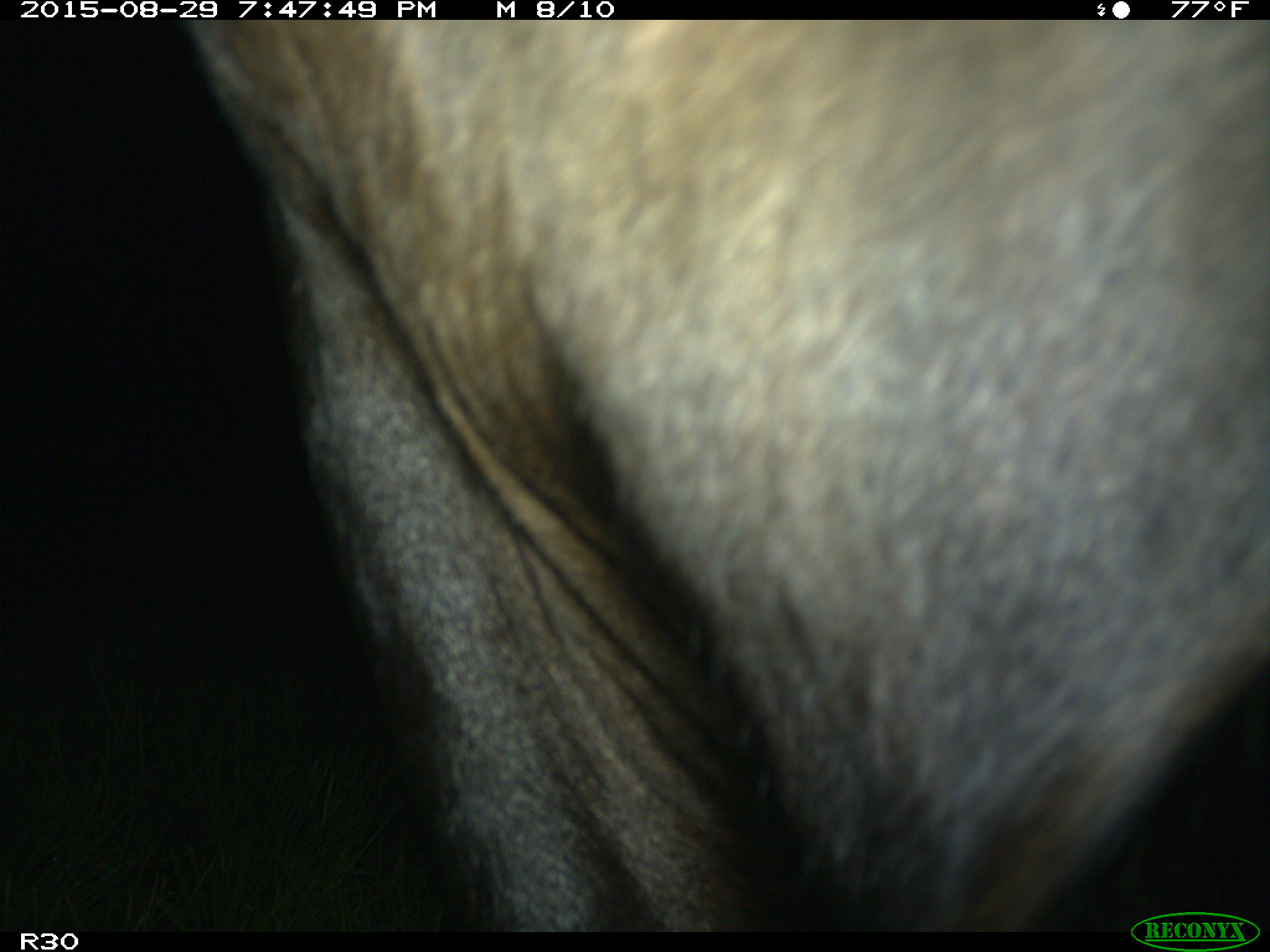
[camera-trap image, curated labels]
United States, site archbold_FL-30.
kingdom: Animalia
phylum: Chordata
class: Mammalia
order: Artiodactyla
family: Bovidae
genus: Bos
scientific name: Bos taurus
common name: domestic cow